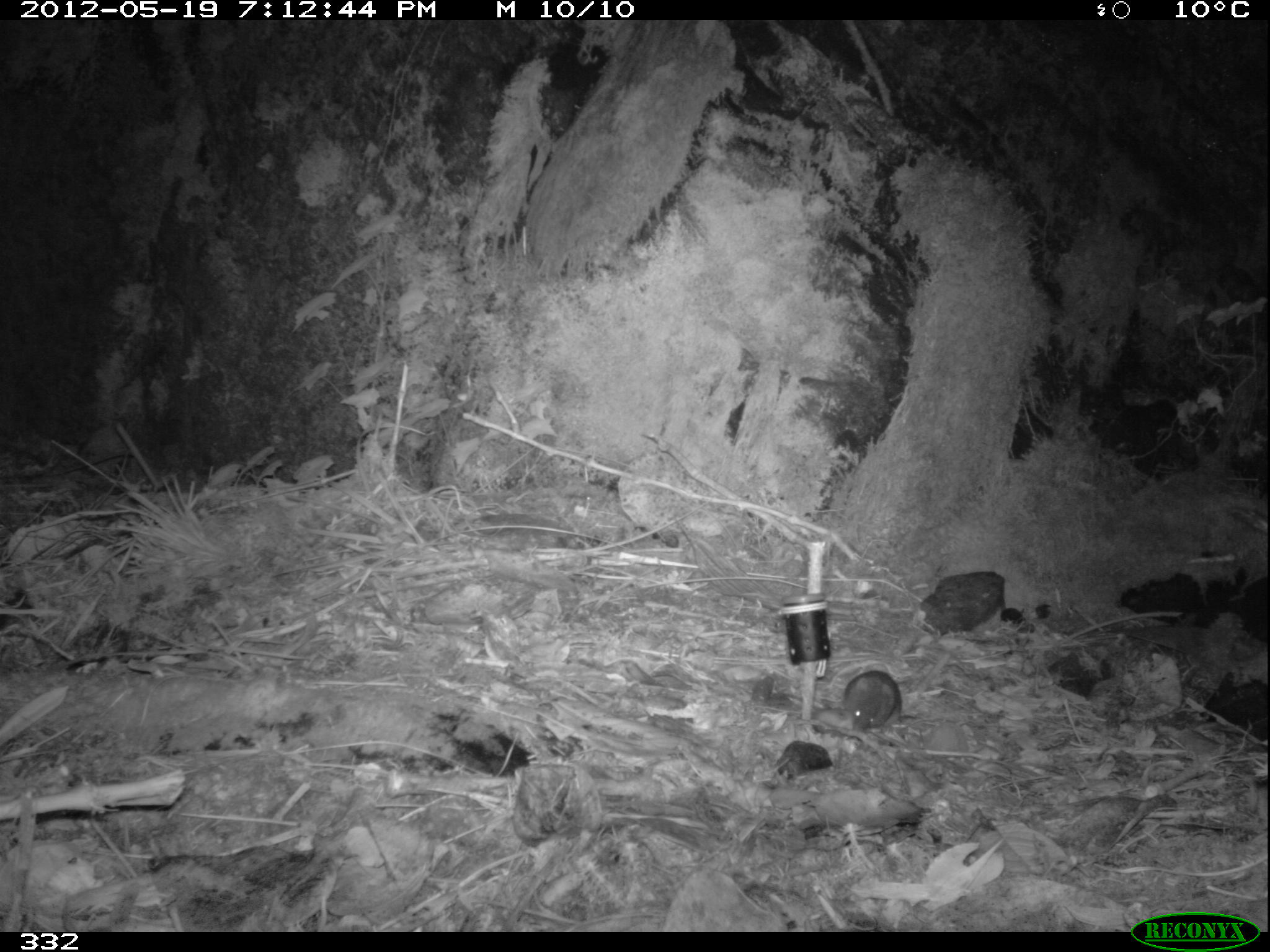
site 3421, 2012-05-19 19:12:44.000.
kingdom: Animalia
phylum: Chordata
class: Mammalia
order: Rodentia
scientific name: Rodentia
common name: rodents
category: unknown rodent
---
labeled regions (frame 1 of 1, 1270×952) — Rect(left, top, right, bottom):
unknown rodent: Rect(843, 669, 917, 734)